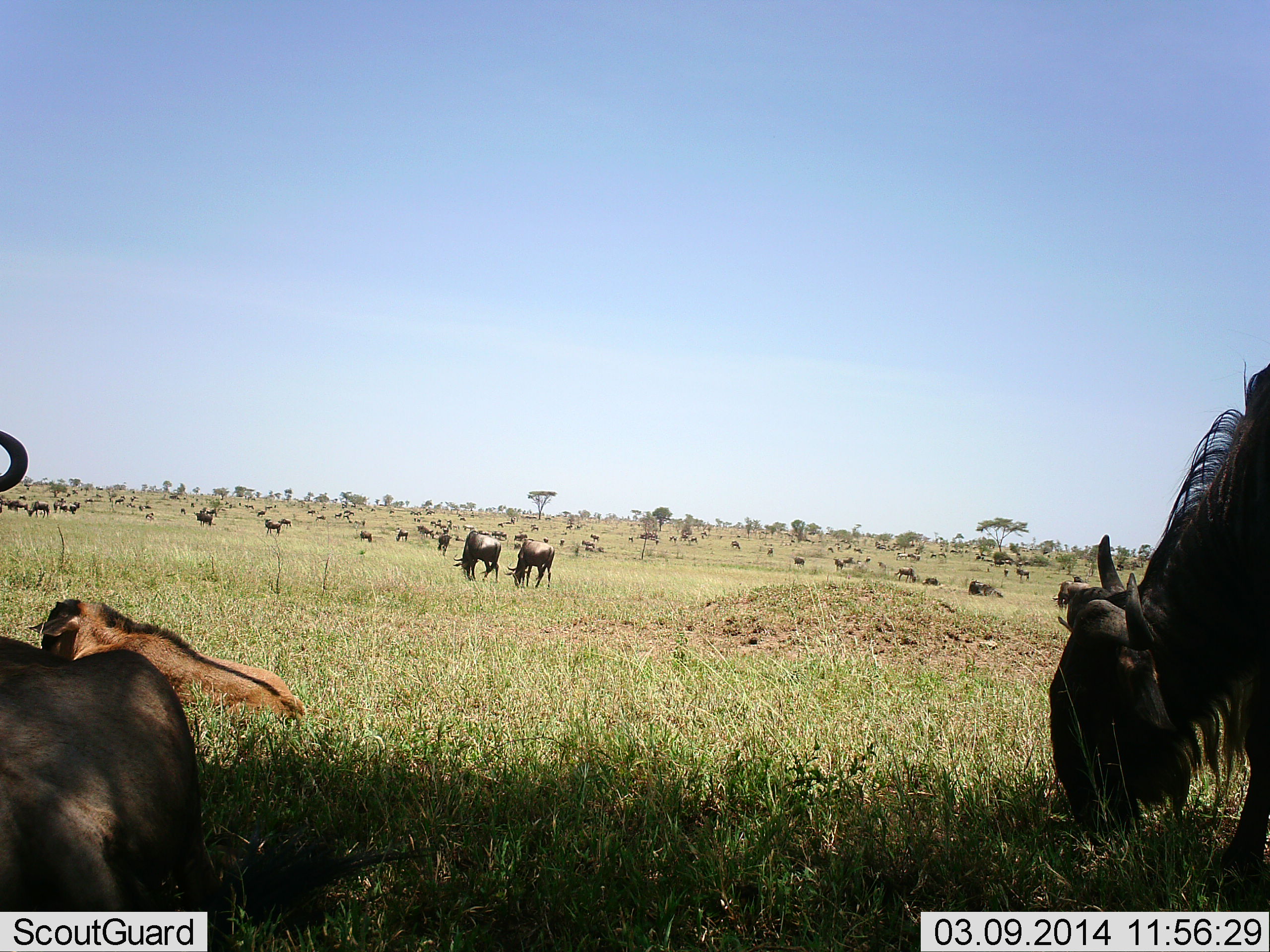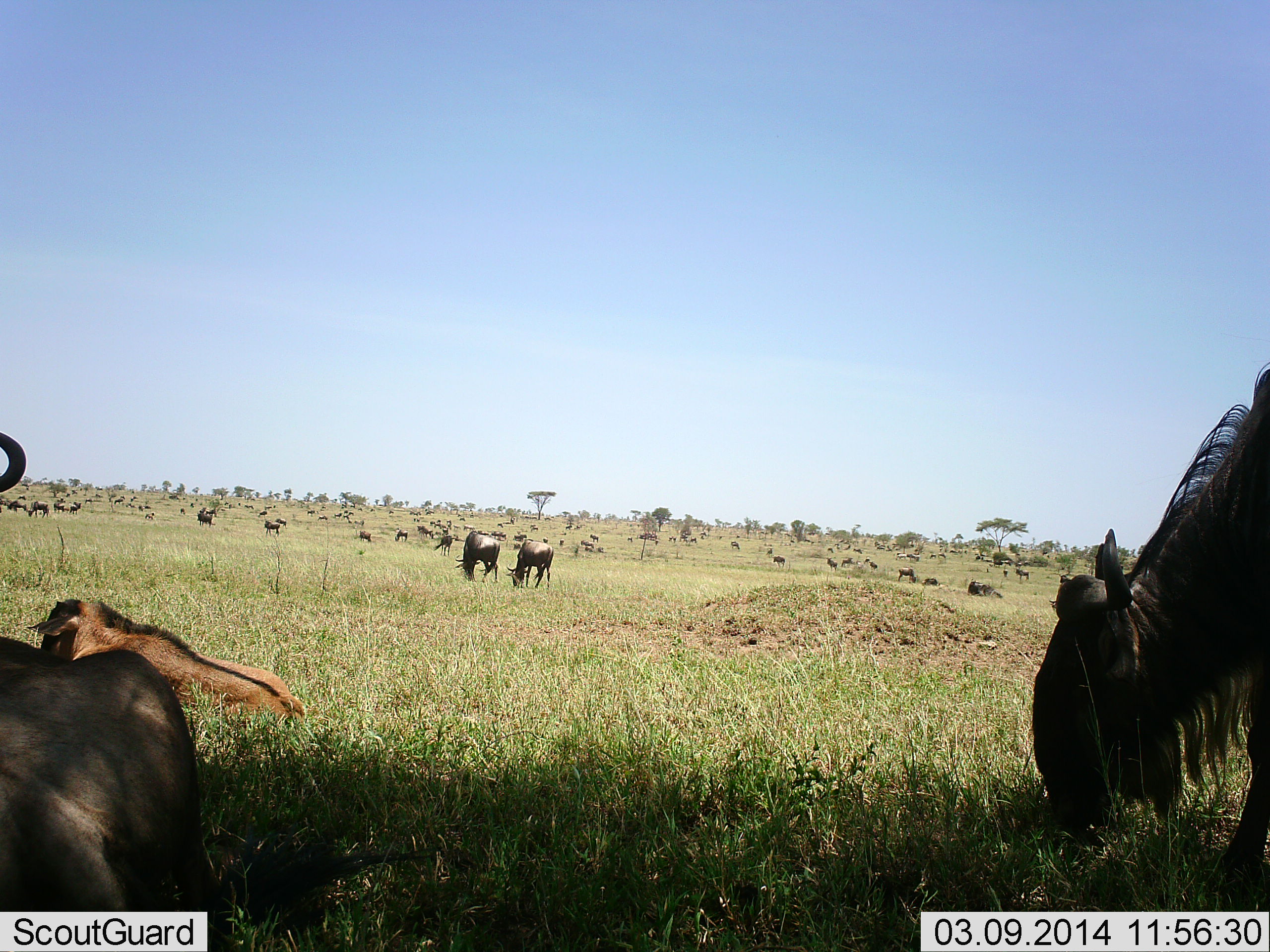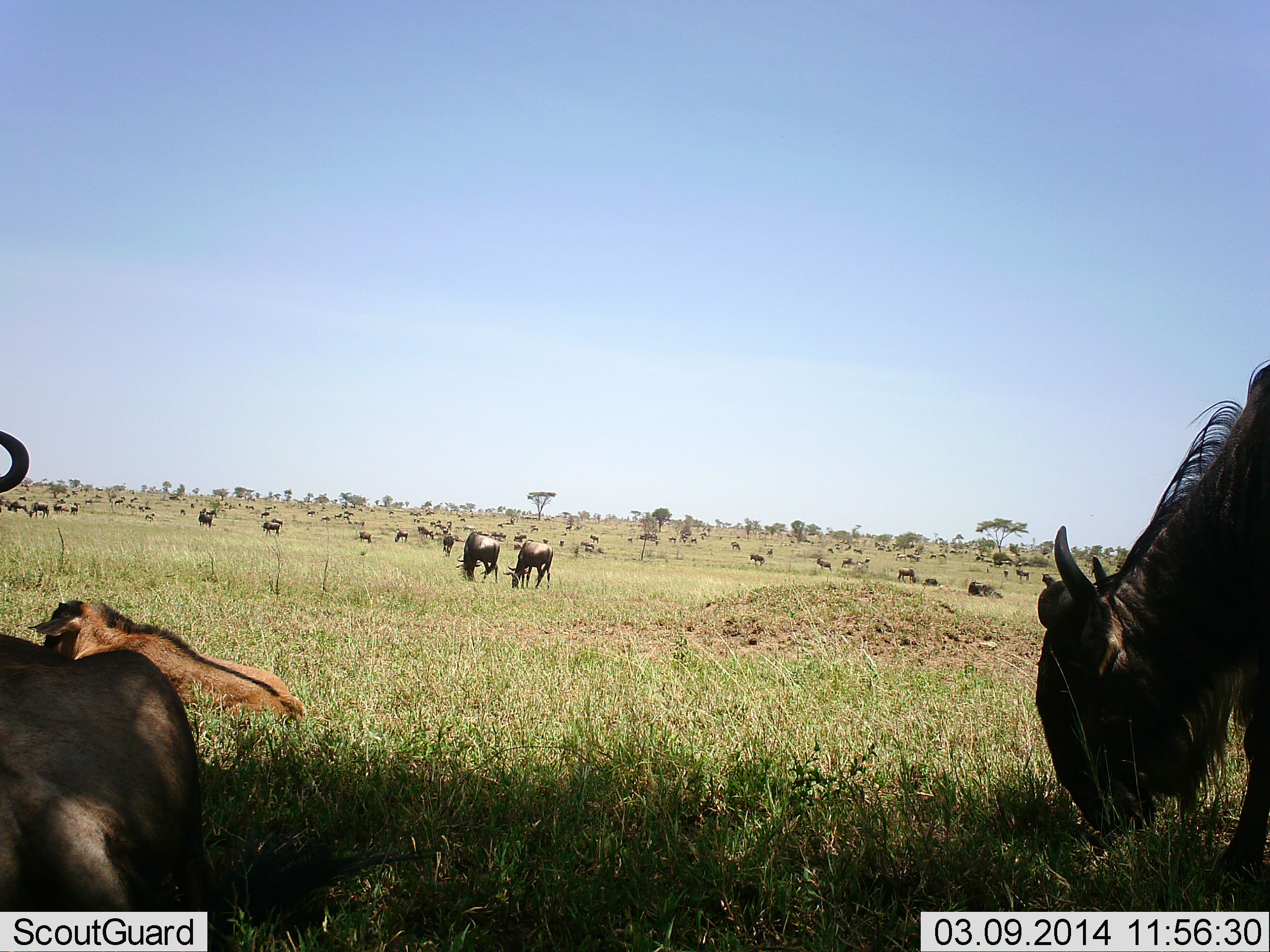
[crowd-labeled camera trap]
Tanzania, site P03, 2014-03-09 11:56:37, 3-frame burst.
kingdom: Animalia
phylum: Chordata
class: Mammalia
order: Artiodactyla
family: Bovidae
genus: Connochaetes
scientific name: Connochaetes taurinus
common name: blue wildebeest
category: wildebeest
Wildebeest (blue wildebeest) (Connochaetes taurinus), count 11-50. Behavior (volunteer vote fractions): standing 70%, resting 80%, moving 50%, interacting 10%. Young present (vote fraction): 40%. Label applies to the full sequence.